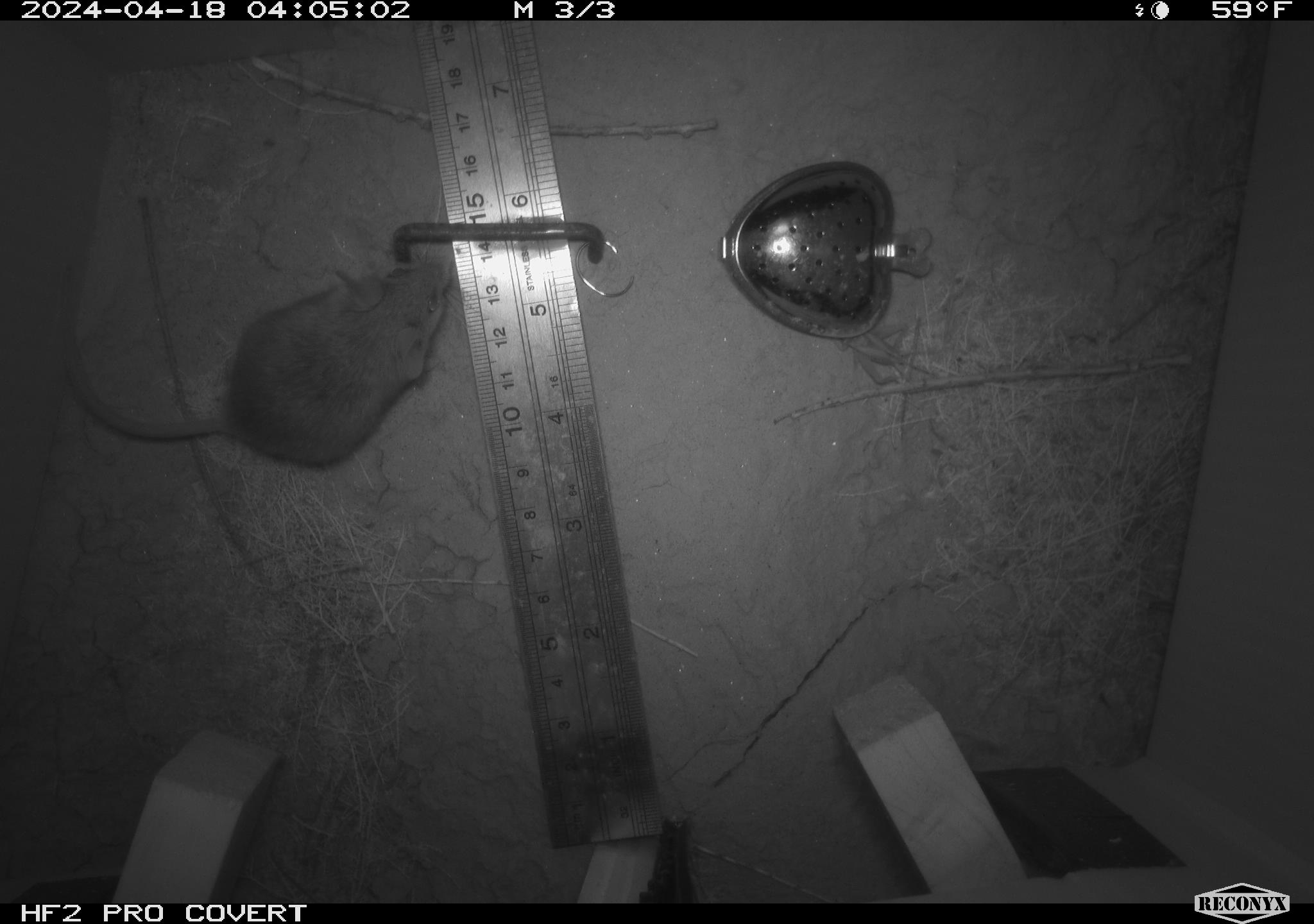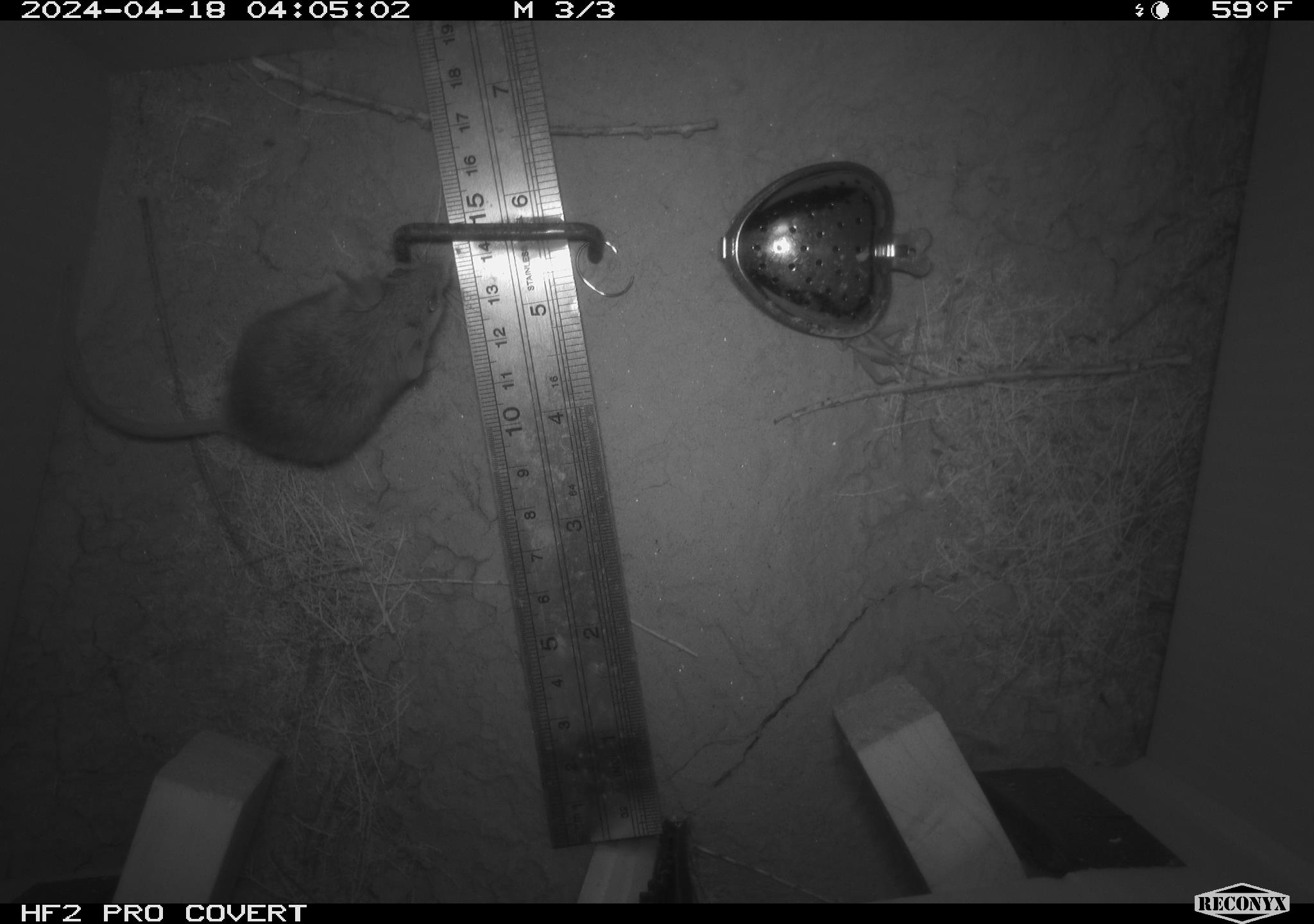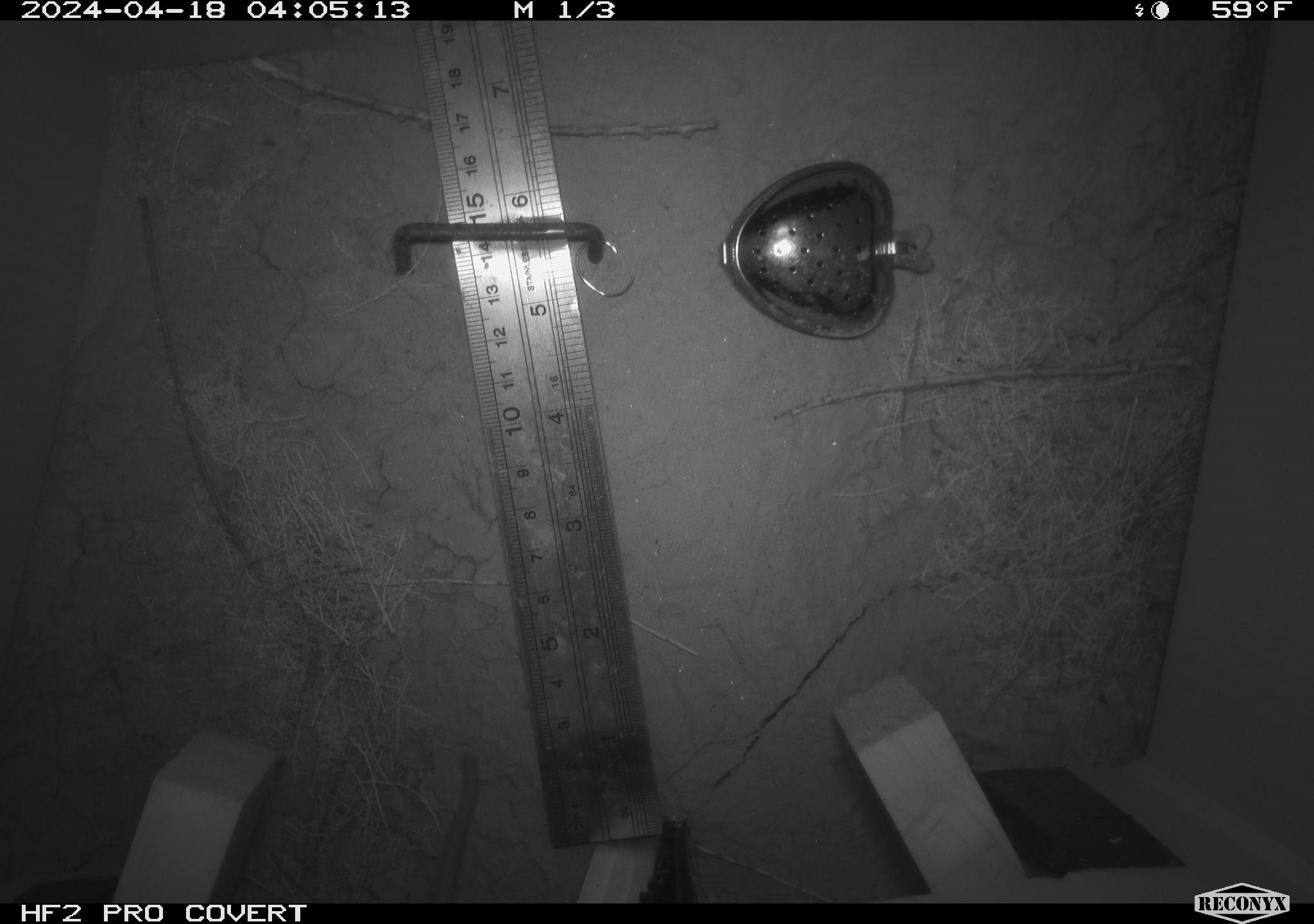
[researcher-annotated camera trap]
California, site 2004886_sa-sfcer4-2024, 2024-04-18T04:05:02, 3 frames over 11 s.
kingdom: Animalia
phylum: Chordata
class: Mammalia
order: Rodentia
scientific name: Rodentia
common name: mouse species